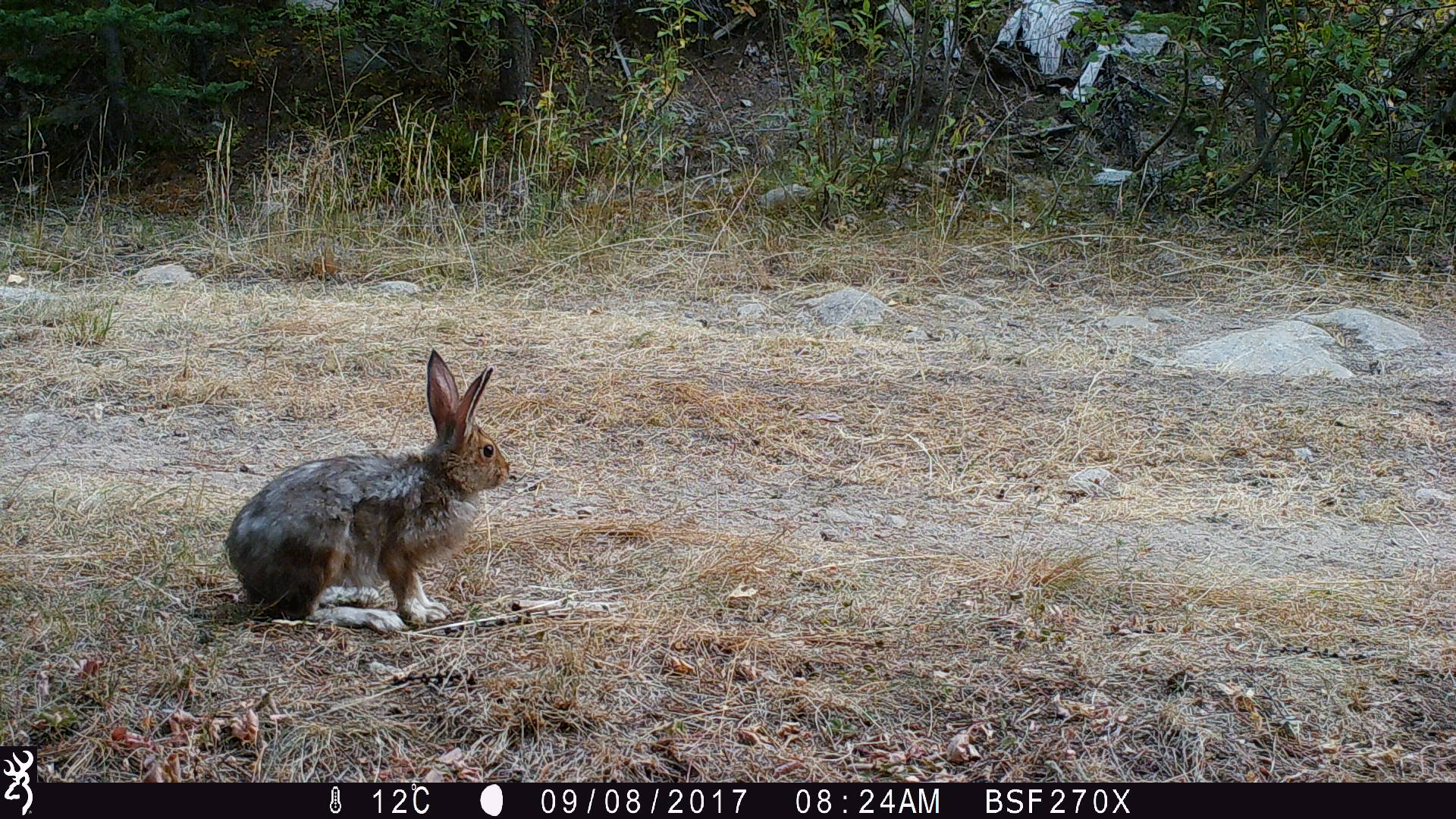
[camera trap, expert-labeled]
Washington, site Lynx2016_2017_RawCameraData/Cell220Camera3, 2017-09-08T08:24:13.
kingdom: Animalia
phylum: Chordata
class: Mammalia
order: Lagomorpha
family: Leporidae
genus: Lepus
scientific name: Lepus americanus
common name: snowshoe hare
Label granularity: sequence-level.